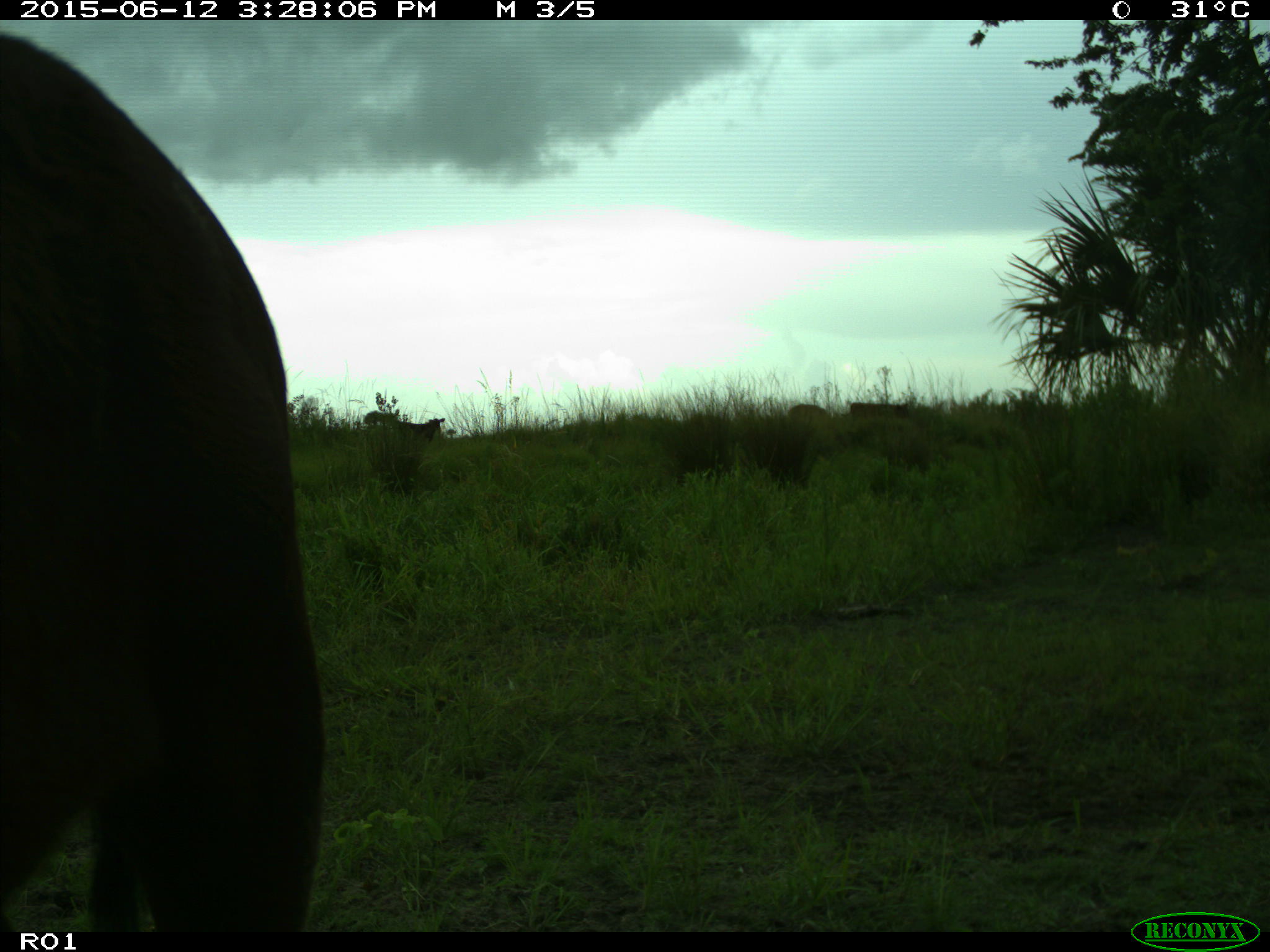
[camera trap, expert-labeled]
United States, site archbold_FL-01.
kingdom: Animalia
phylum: Chordata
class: Mammalia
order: Artiodactyla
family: Bovidae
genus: Bos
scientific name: Bos taurus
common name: domestic cow